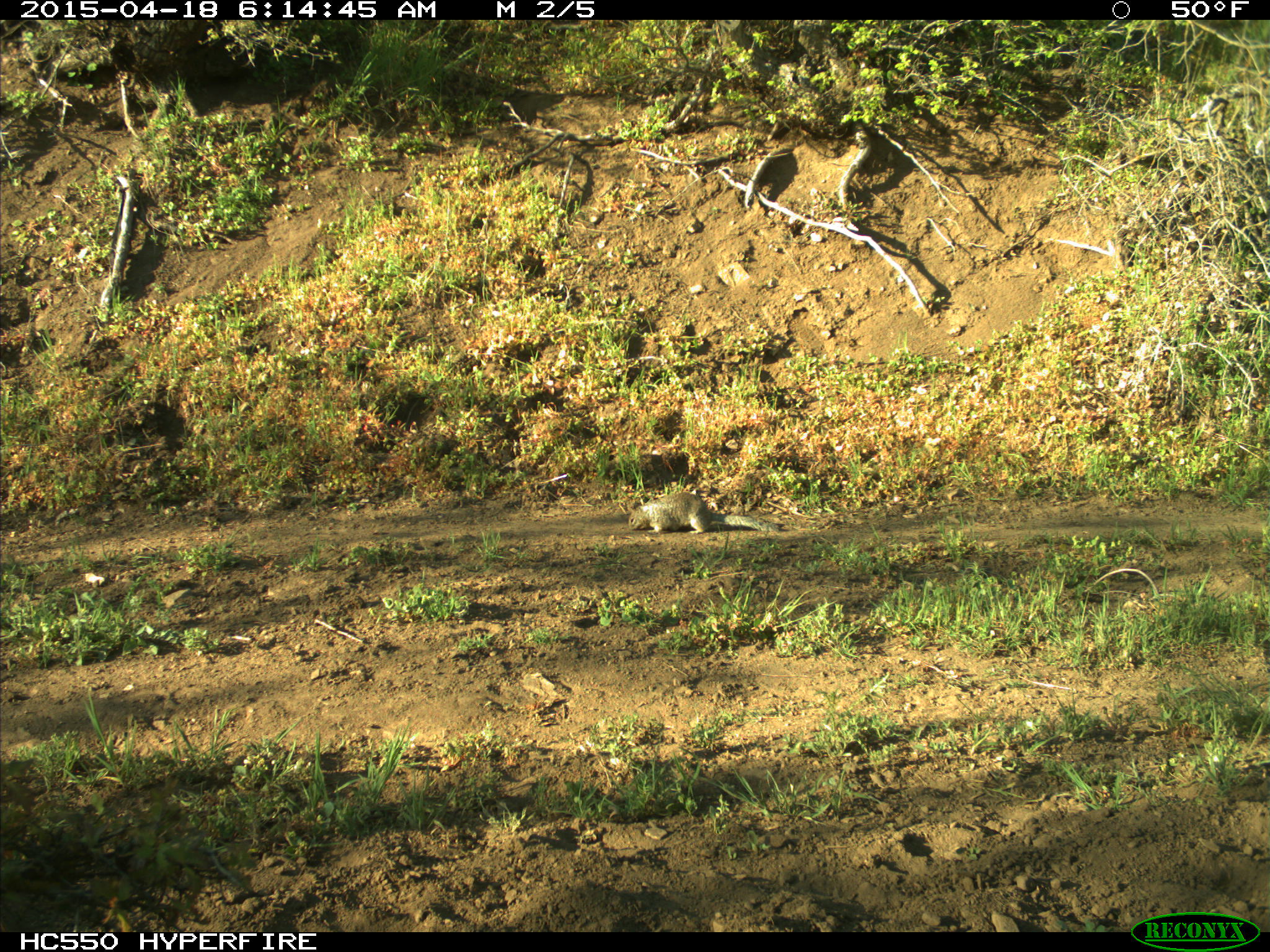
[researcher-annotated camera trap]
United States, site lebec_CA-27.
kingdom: Animalia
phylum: Chordata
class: Mammalia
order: Rodentia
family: Sciuridae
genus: Otospermophilus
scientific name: Otospermophilus beecheyi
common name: california ground squirrel